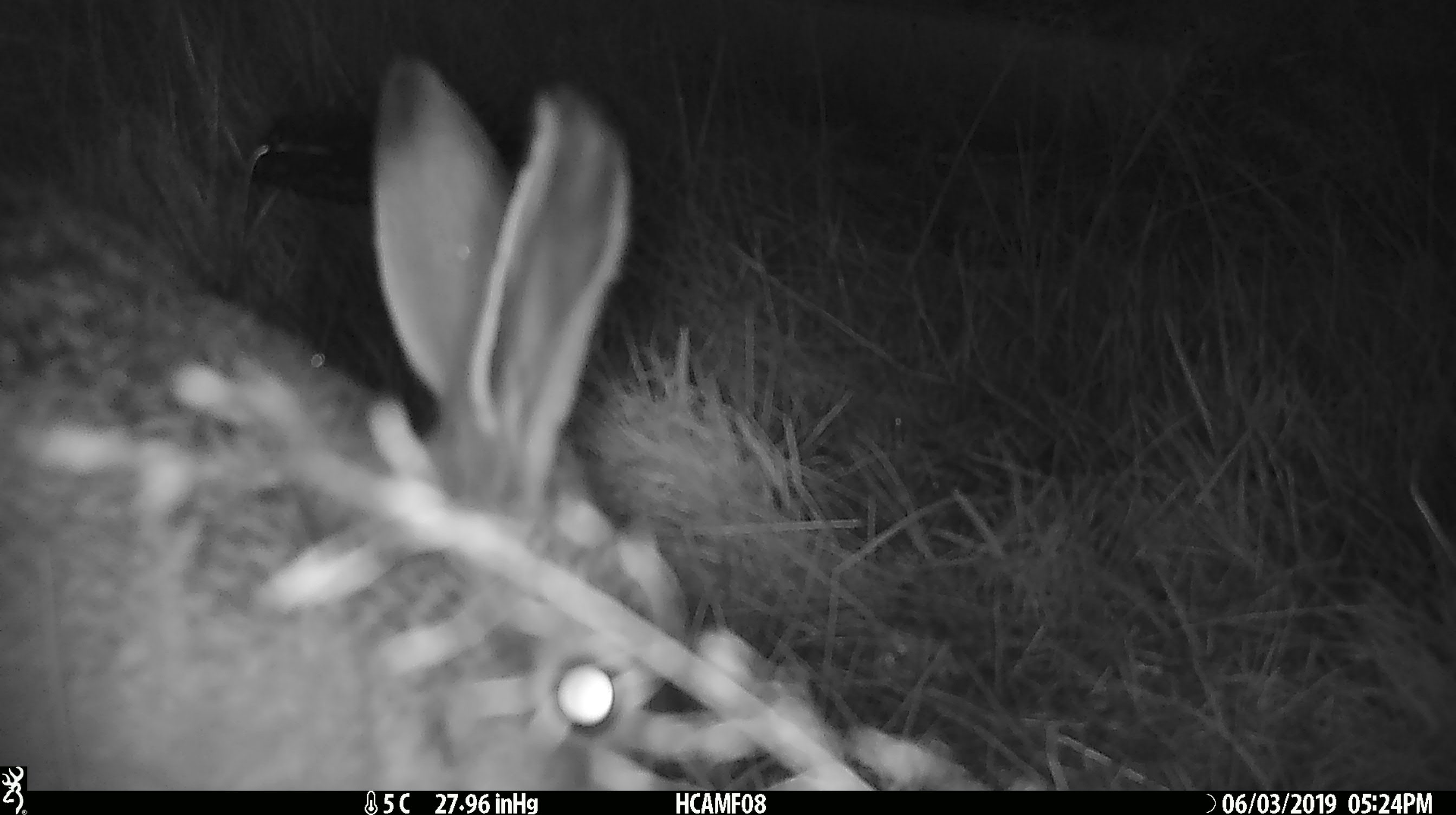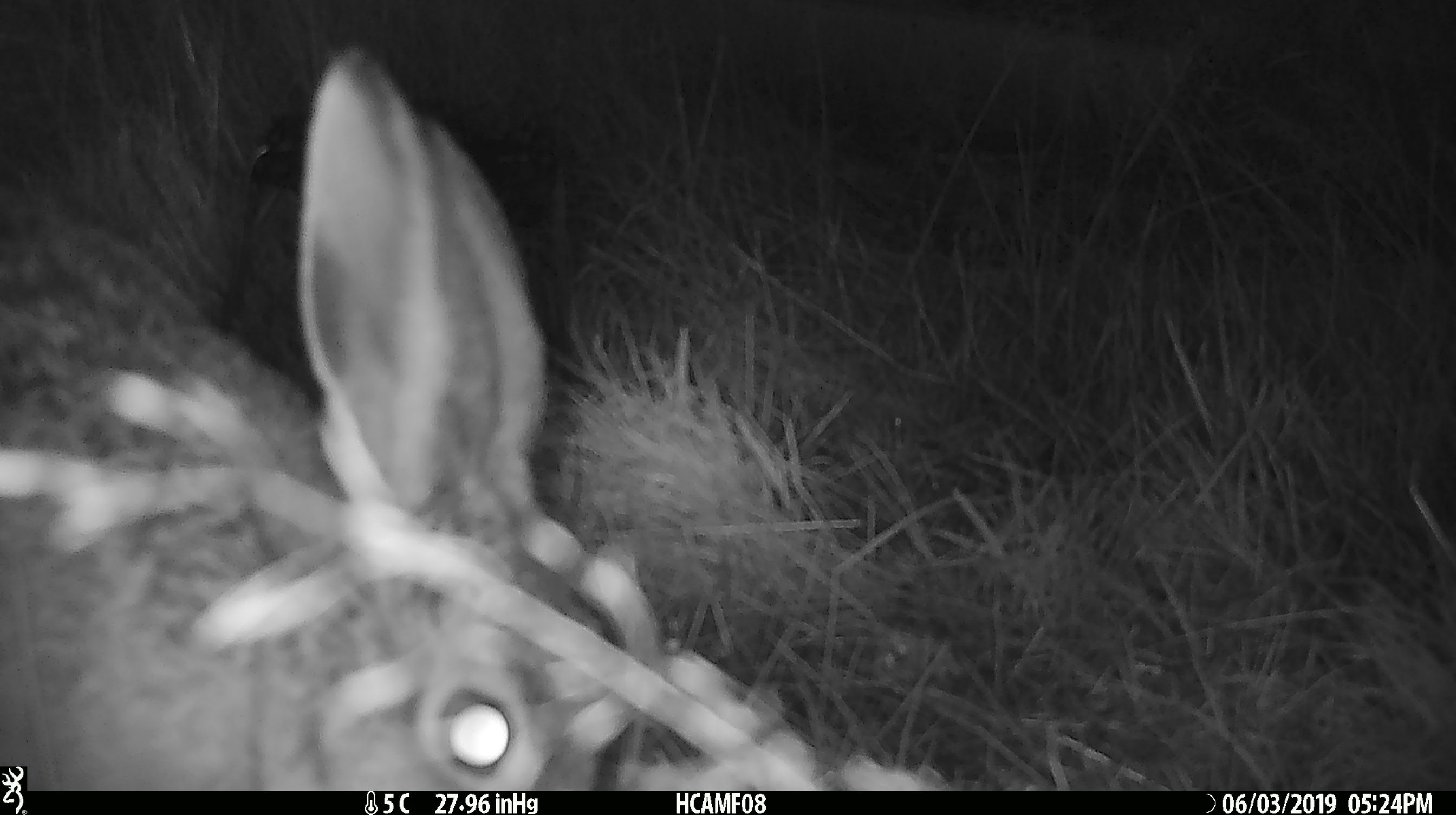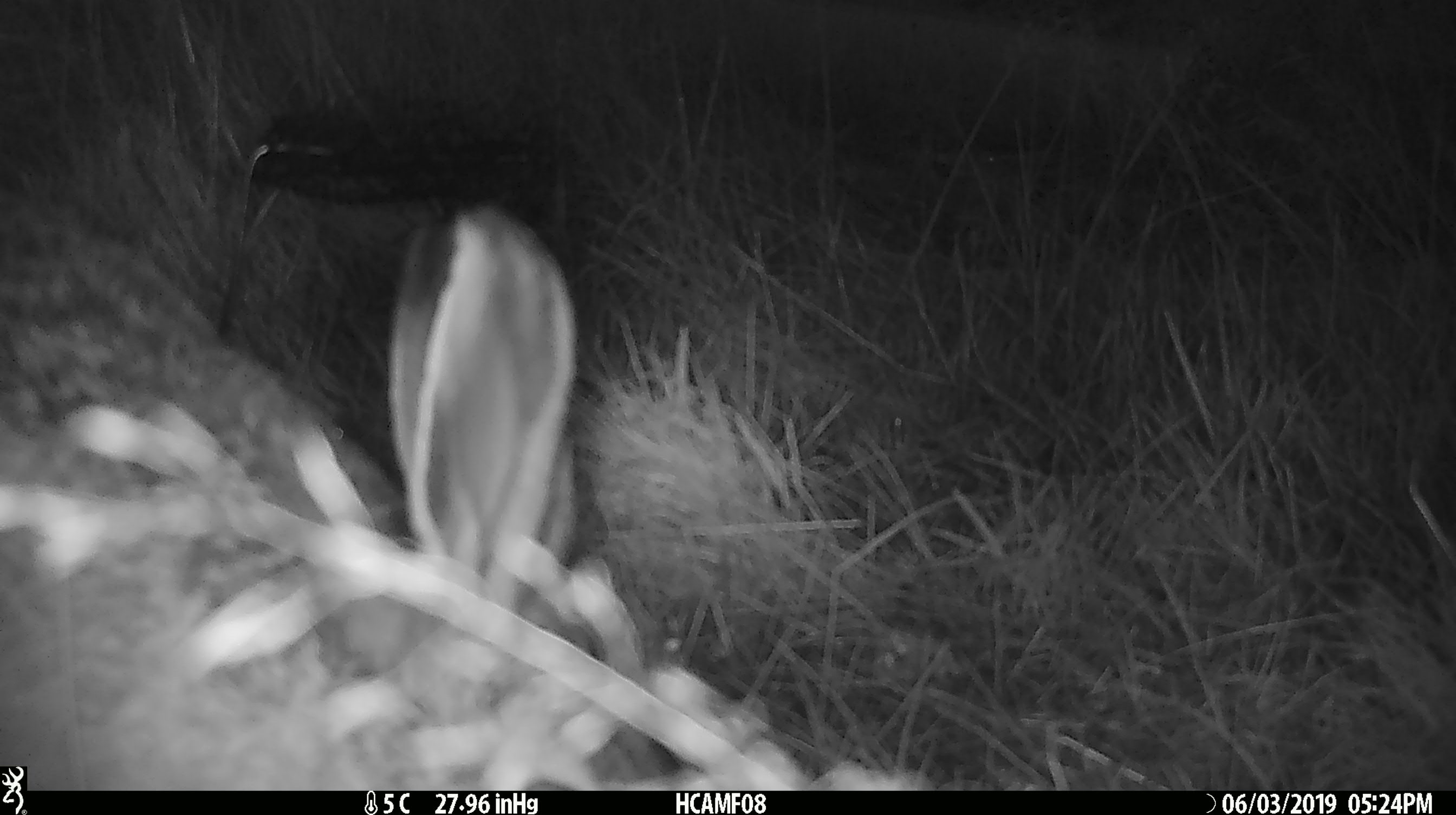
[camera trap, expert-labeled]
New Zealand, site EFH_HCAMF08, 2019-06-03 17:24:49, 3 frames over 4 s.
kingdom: Animalia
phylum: Chordata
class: Mammalia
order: Lagomorpha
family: Leporidae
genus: Lepus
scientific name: Lepus europaeus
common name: brown hare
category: hare